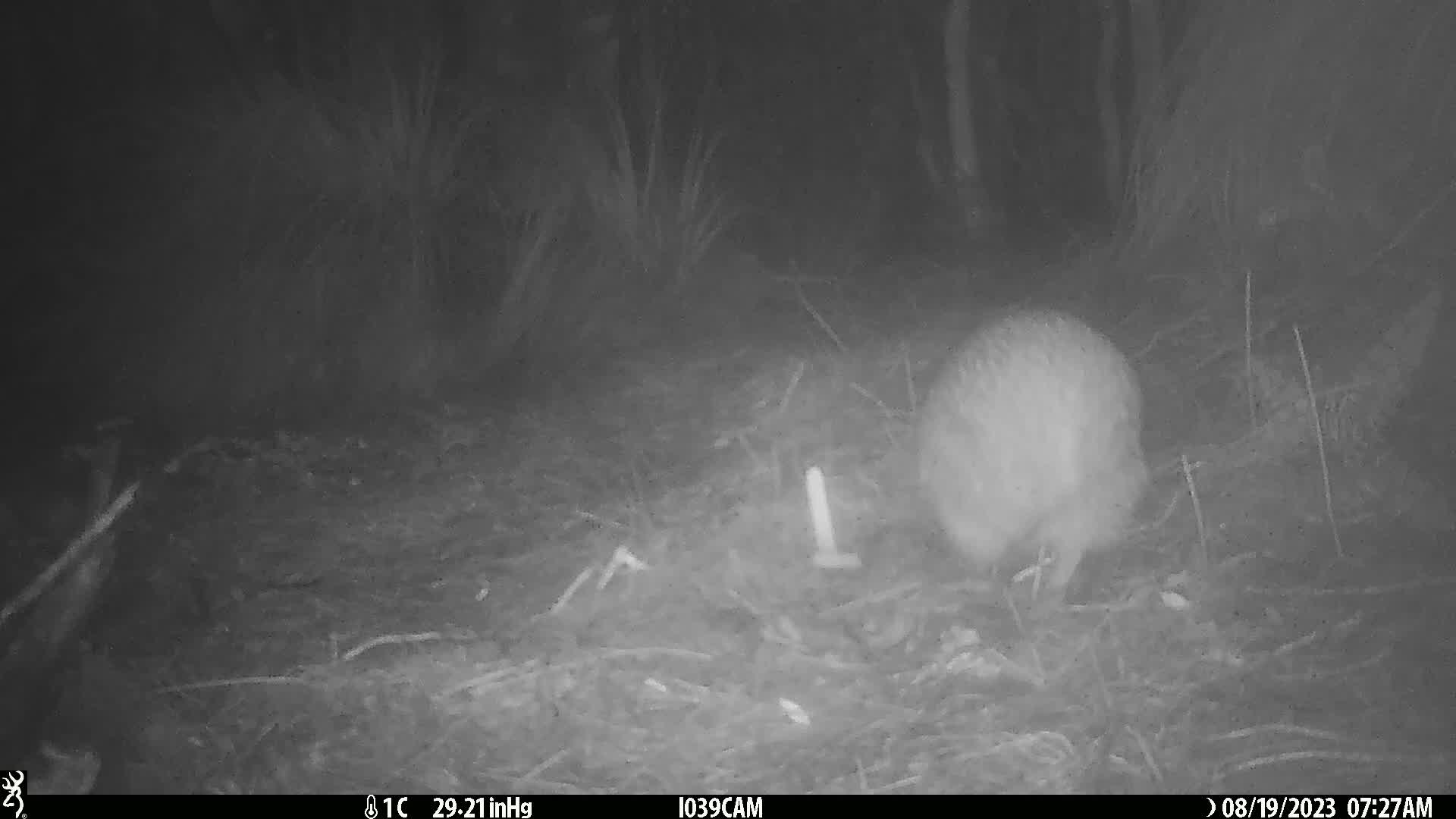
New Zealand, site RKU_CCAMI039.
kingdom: Animalia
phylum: Chordata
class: Aves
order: Apterygiformes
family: Apterygidae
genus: Apteryx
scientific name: Apteryx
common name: kiwi